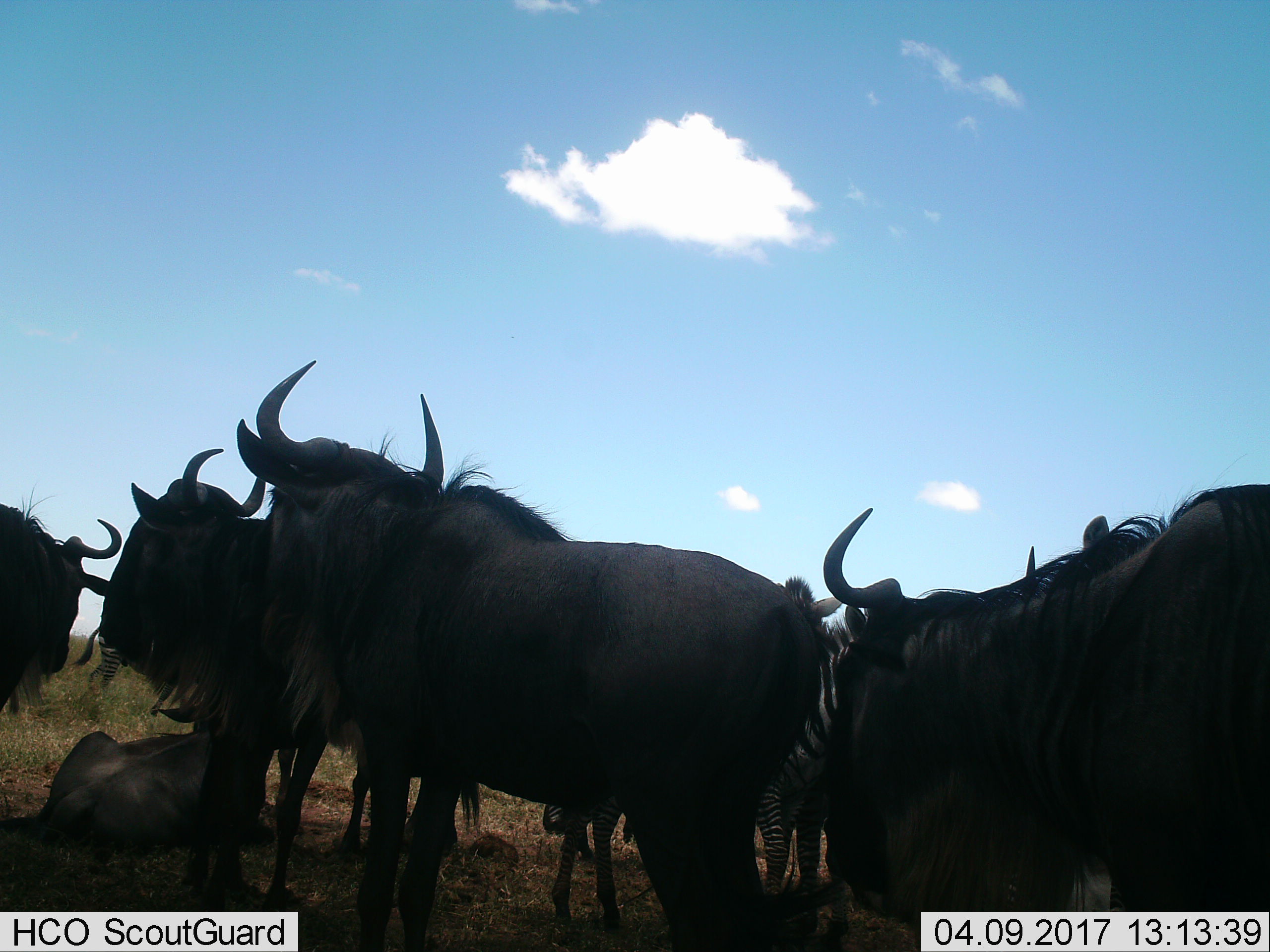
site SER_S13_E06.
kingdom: Animalia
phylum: Chordata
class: Mammalia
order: Artiodactyla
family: Bovidae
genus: Connochaetes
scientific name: Connochaetes taurinus taurinus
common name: blue wildebeest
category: wildebeestblue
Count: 6.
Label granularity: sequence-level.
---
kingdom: Animalia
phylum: Chordata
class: Mammalia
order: Perissodactyla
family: Equidae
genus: Equus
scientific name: Equus quagga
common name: plains zebra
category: zebraplains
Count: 2.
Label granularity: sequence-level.